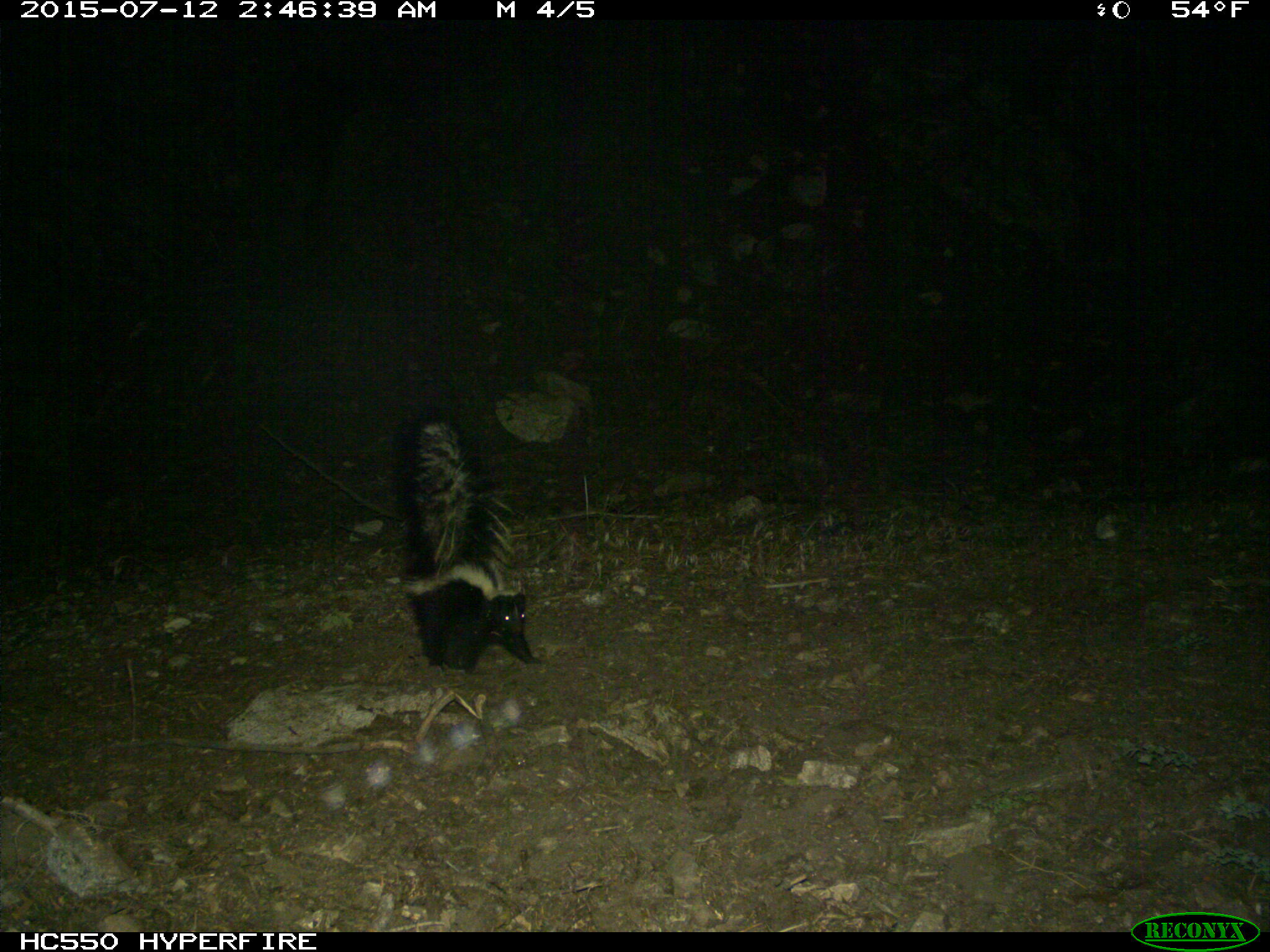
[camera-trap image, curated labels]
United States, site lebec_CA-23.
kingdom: Animalia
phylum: Chordata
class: Mammalia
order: Carnivora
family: Mephitidae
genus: Mephitis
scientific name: Mephitis mephitis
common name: striped skunk